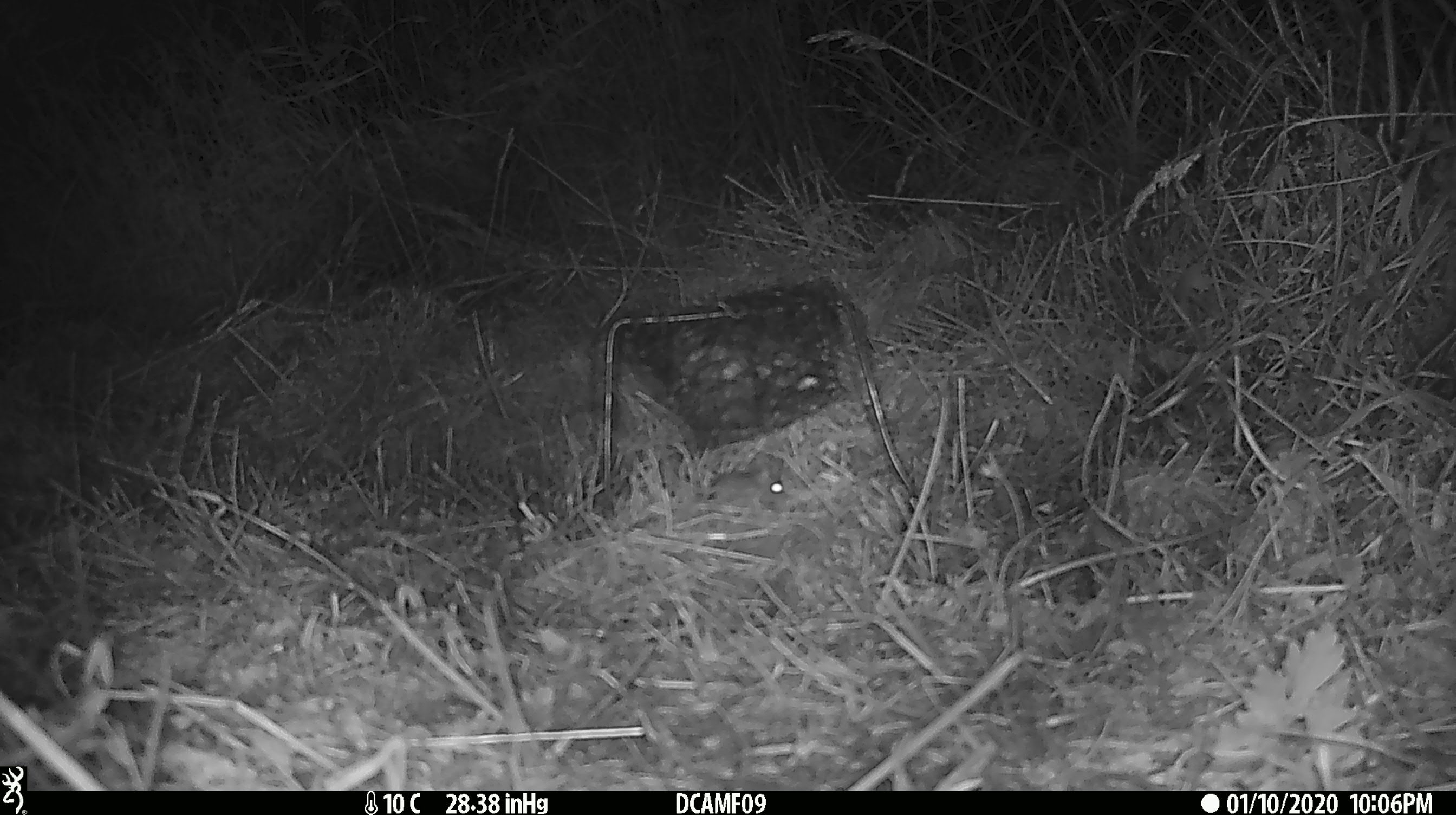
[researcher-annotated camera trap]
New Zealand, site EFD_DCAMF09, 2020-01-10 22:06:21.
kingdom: Animalia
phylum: Chordata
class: Mammalia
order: Rodentia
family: Muridae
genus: Mus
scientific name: Mus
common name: mouse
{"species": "mouse (Mus)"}